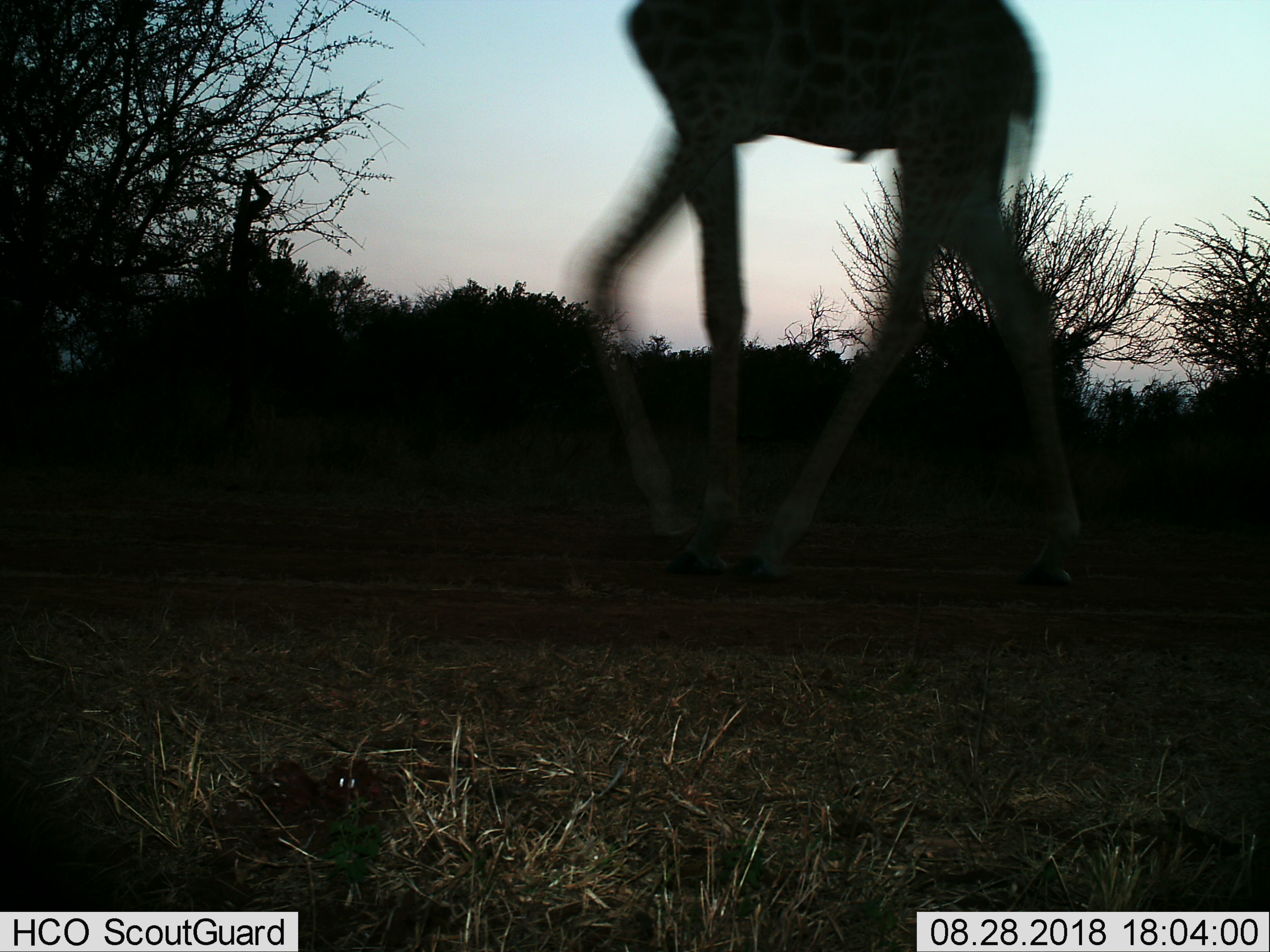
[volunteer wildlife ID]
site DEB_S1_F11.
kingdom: Animalia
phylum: Chordata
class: Mammalia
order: Artiodactyla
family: Giraffidae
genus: Giraffa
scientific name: Giraffa camelopardalis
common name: giraffe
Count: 1.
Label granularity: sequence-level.